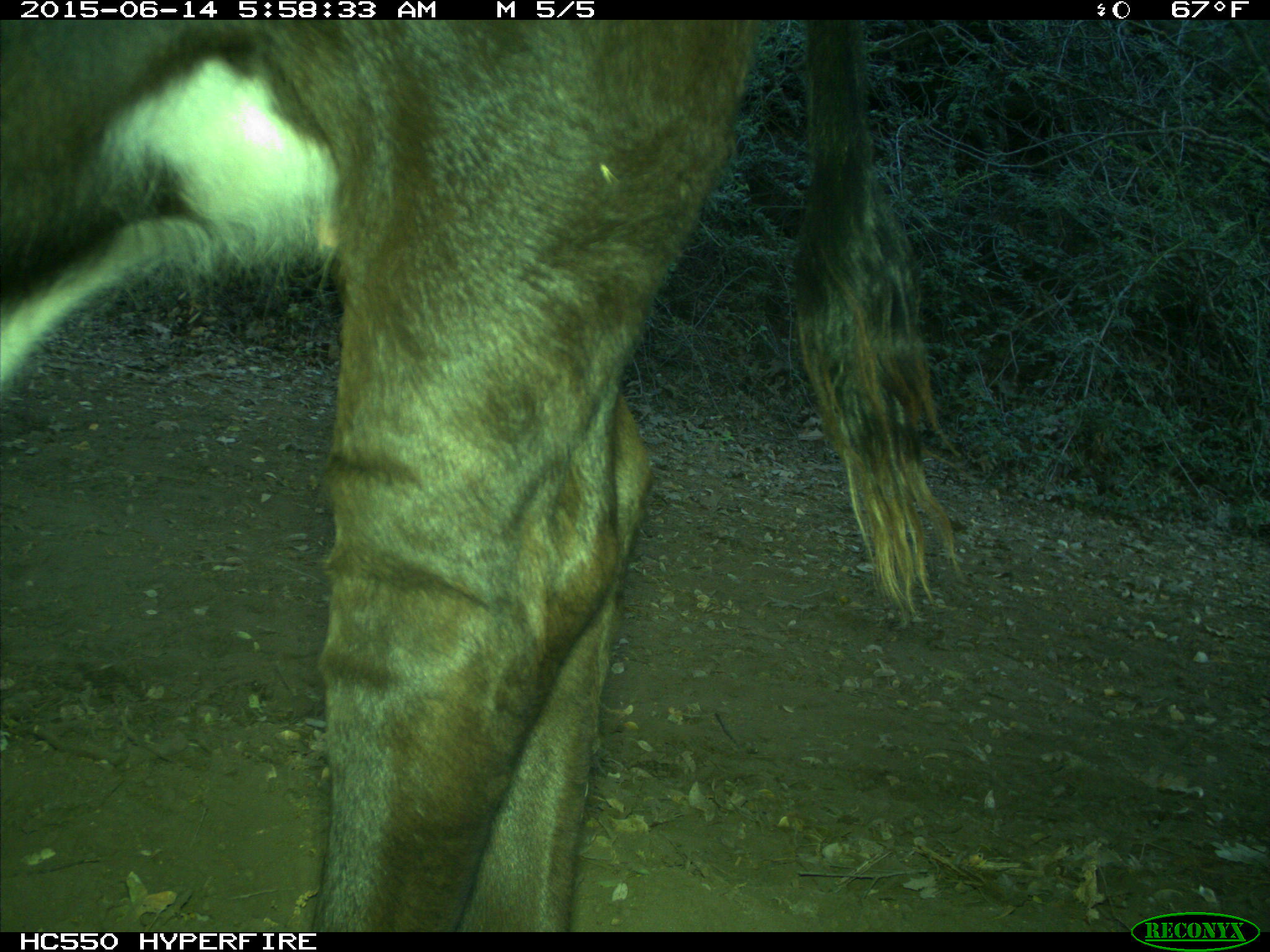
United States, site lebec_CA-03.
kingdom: Animalia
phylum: Chordata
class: Mammalia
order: Artiodactyla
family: Bovidae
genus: Bos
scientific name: Bos taurus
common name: domestic cow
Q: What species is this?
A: Bos taurus (domestic cow).